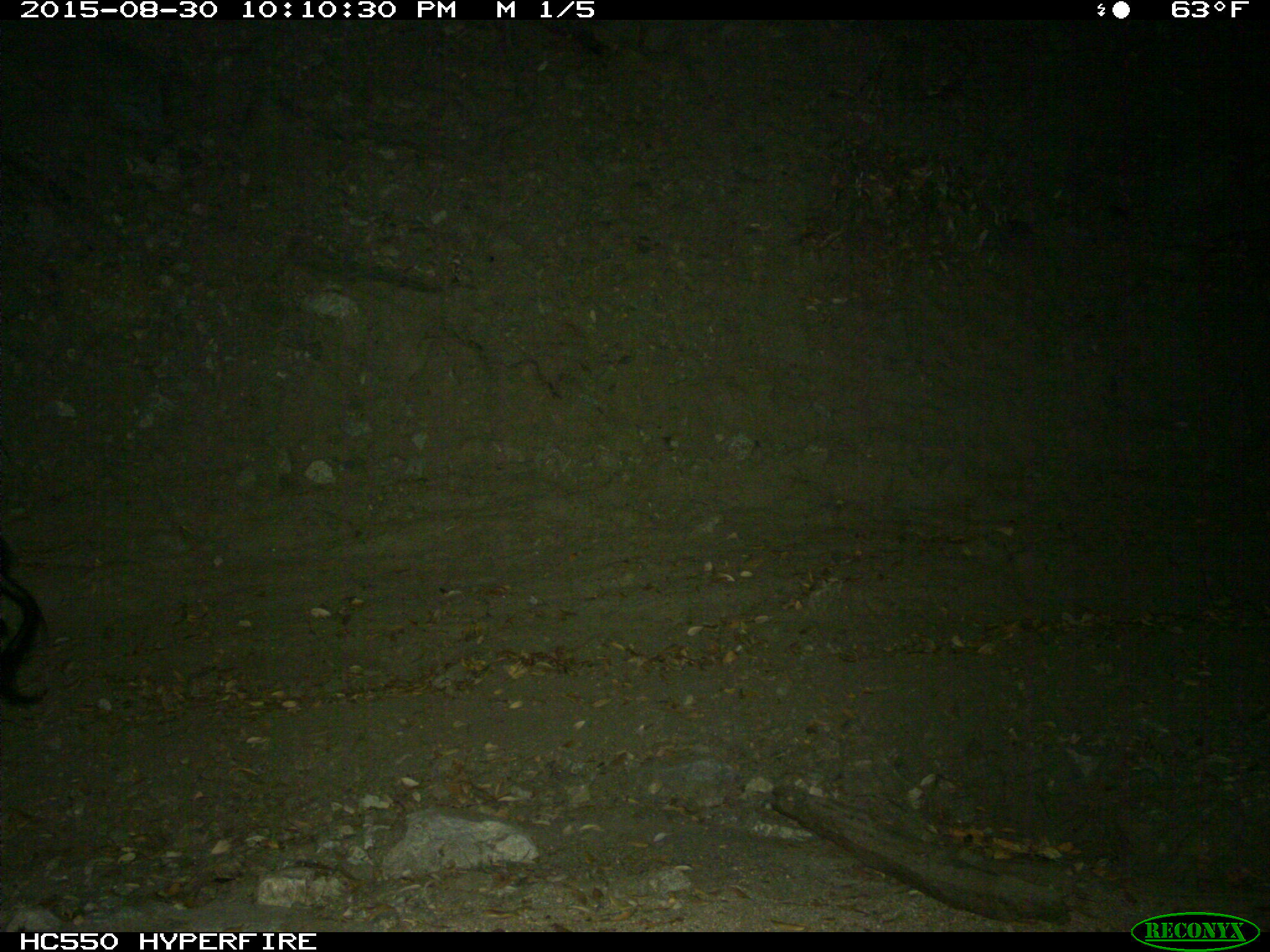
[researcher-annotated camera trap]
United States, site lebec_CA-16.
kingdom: Animalia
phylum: Chordata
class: Mammalia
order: Artiodactyla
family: Suidae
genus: Sus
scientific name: Sus scrofa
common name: wild boar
Sus scrofa (wild boar).